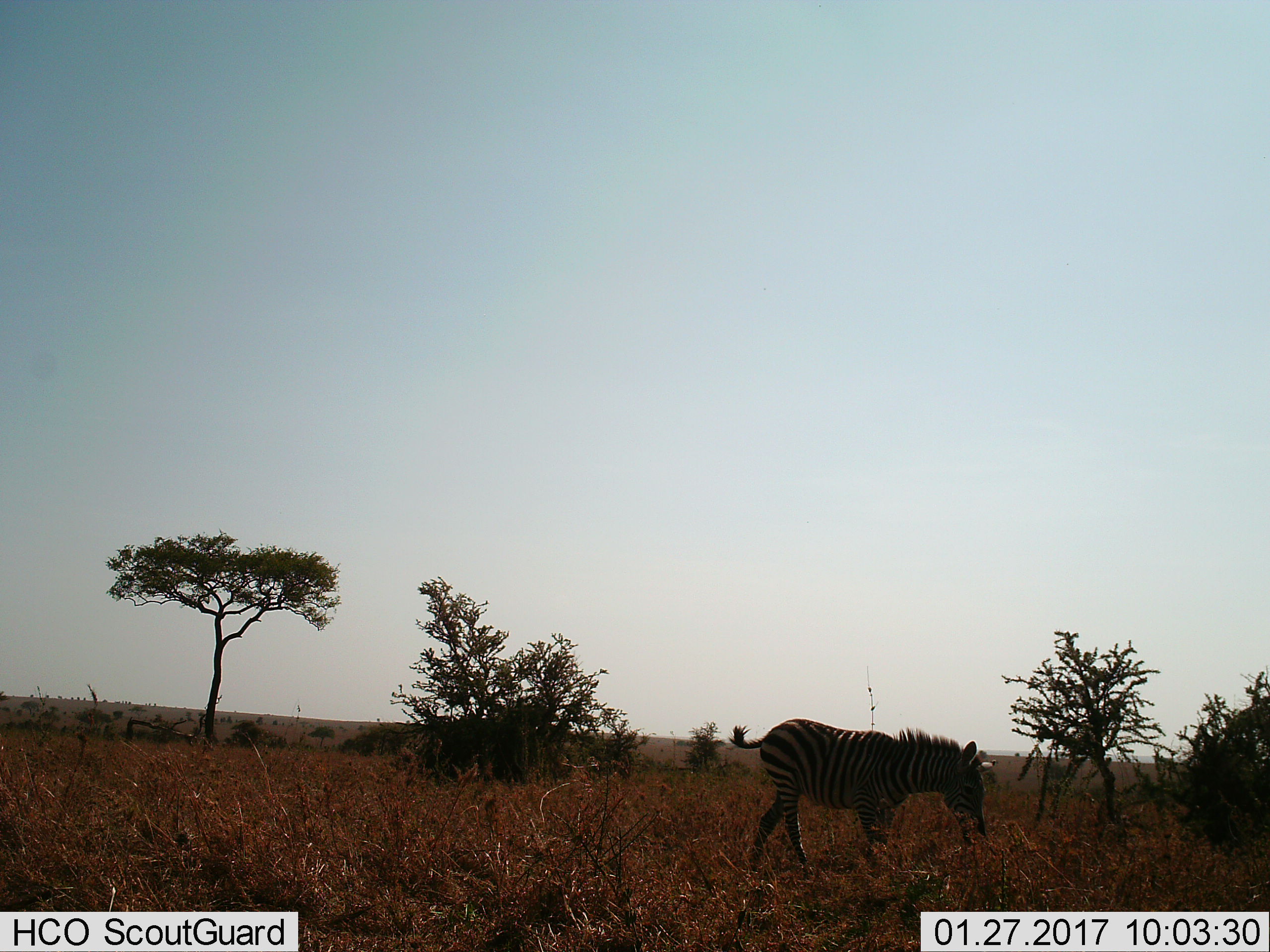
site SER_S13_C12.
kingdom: Animalia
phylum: Chordata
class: Mammalia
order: Perissodactyla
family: Equidae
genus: Equus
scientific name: Equus quagga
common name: plains zebra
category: zebraplains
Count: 1.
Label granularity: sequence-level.